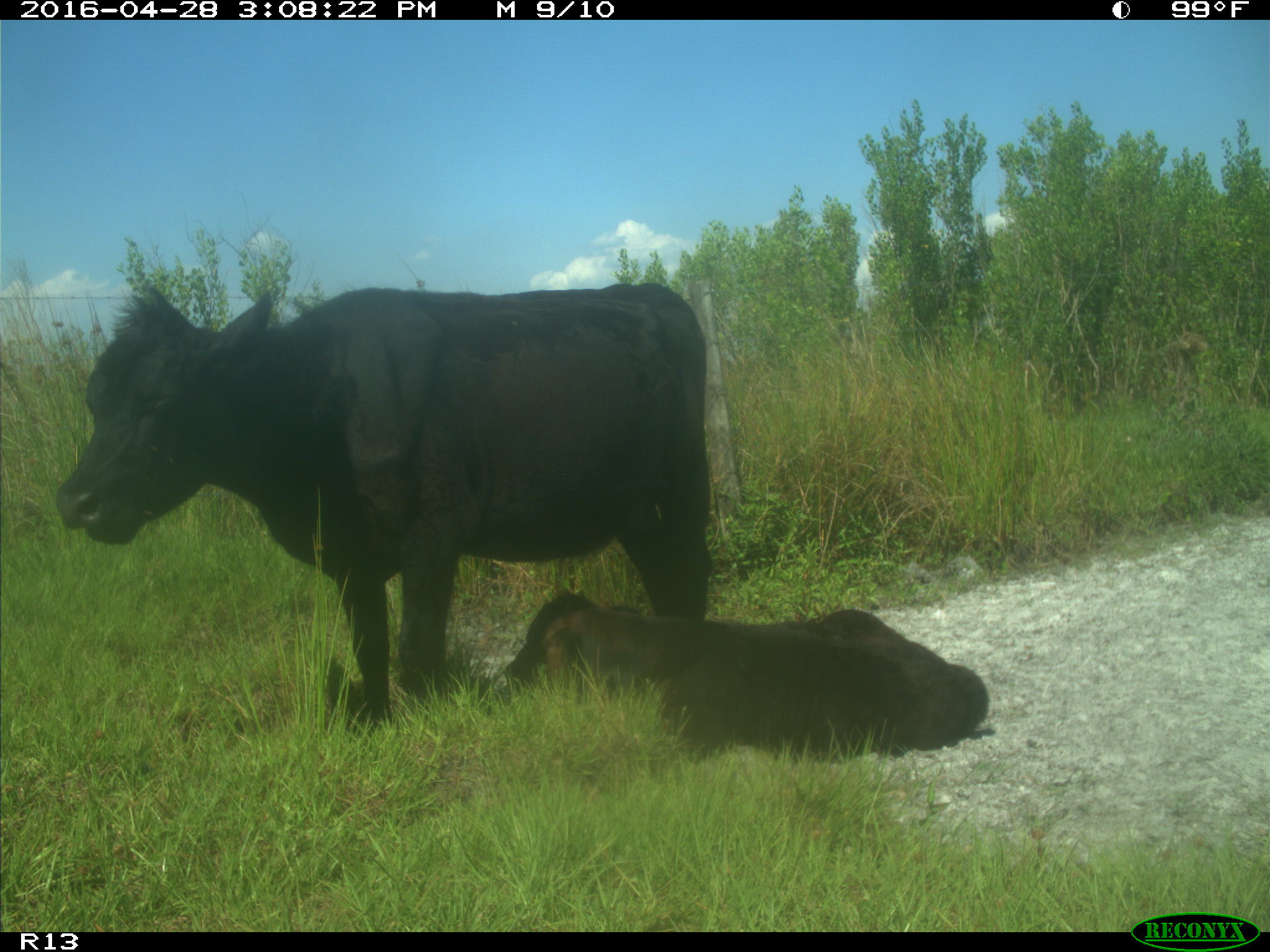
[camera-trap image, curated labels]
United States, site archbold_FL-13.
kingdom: Animalia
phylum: Chordata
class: Mammalia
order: Artiodactyla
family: Bovidae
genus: Bos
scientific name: Bos taurus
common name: domestic cow